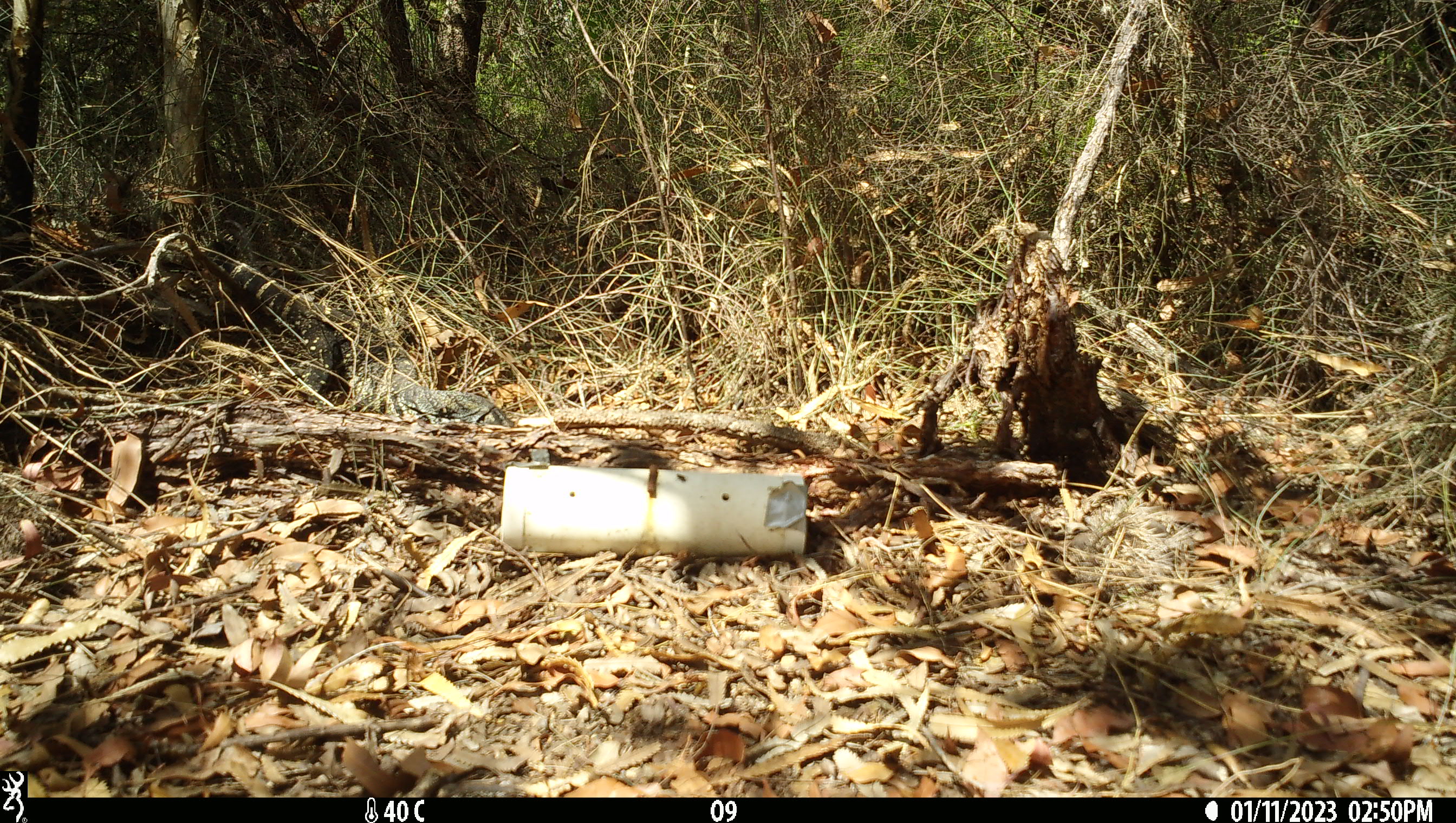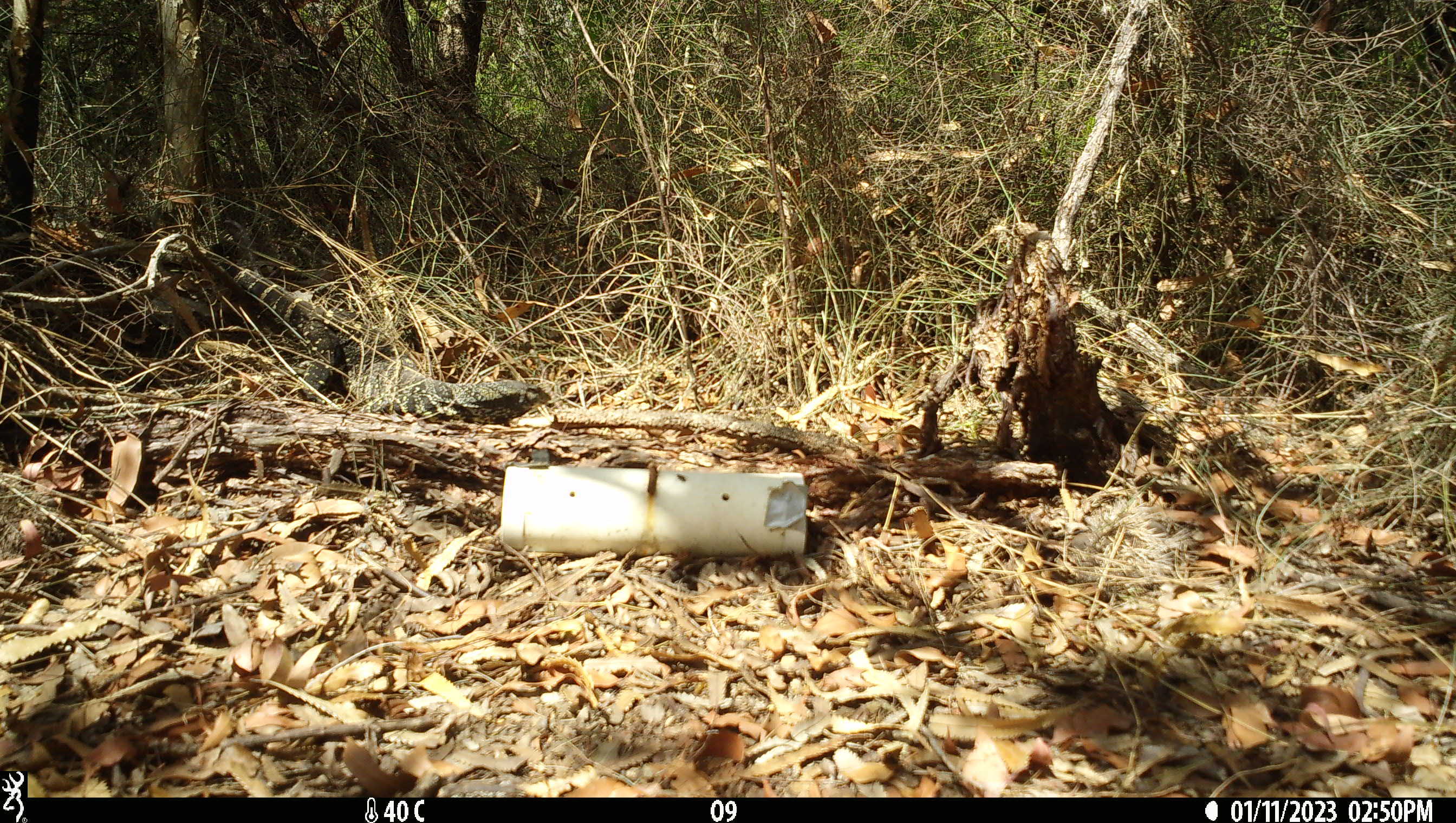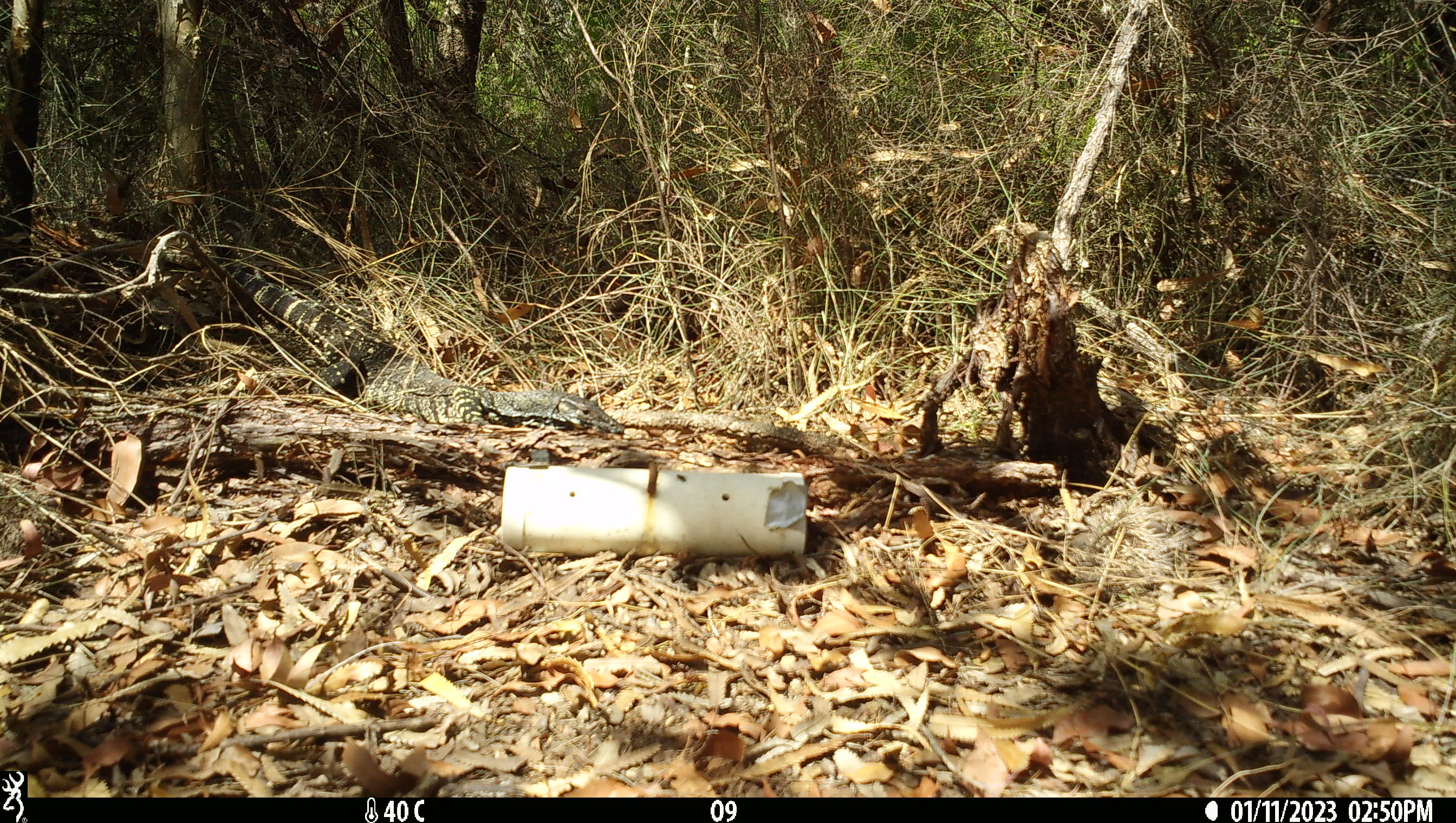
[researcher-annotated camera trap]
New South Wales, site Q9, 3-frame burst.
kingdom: Animalia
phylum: Chordata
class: Reptilia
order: Squamata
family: Varanidae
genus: Varanus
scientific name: Varanus varius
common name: lace monitor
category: goanna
Goanna (lace monitor) (Varanus varius).